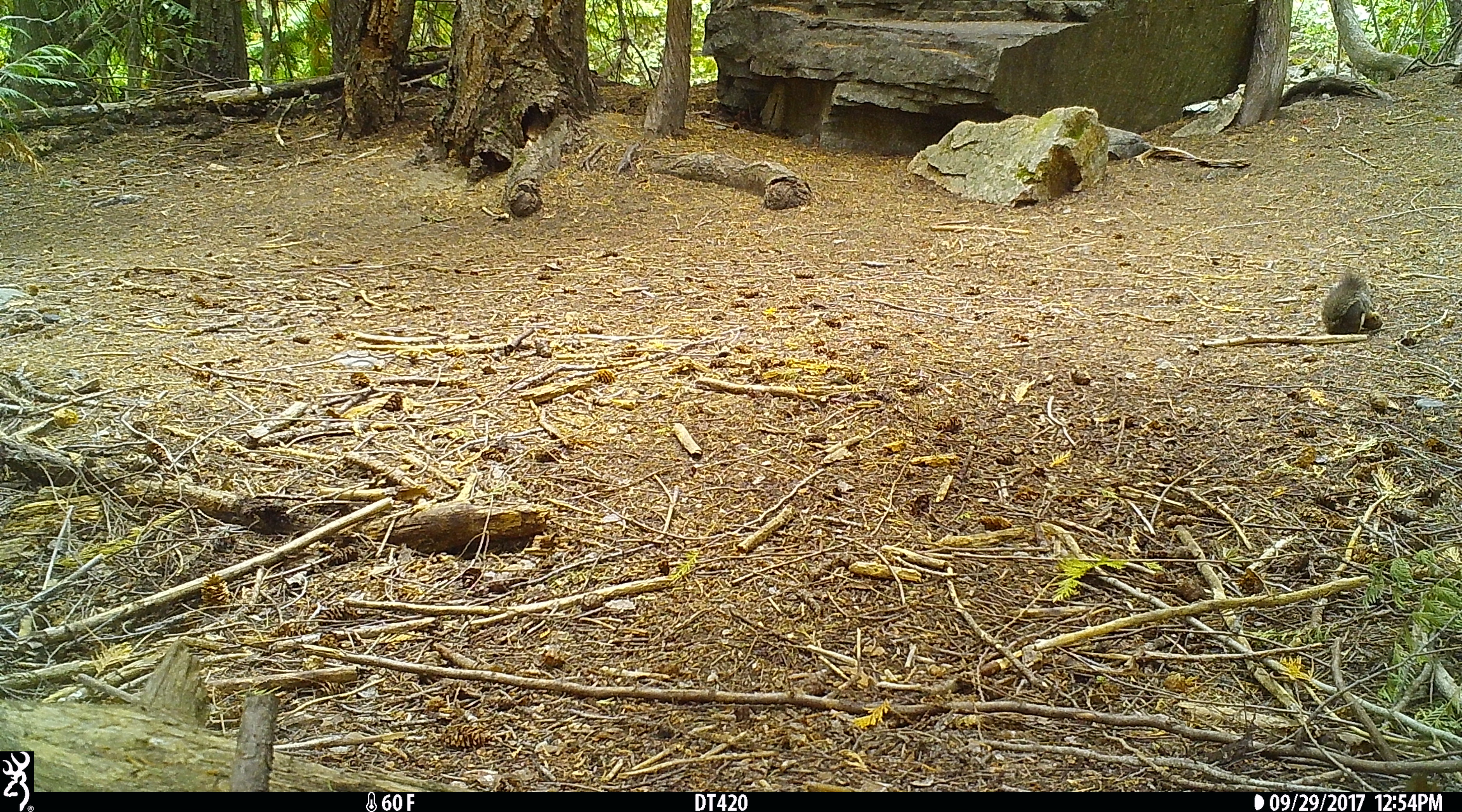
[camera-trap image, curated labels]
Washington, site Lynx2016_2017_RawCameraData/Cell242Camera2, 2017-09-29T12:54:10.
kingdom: Animalia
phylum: Chordata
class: Mammalia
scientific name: Mammalia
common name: small mammal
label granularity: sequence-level